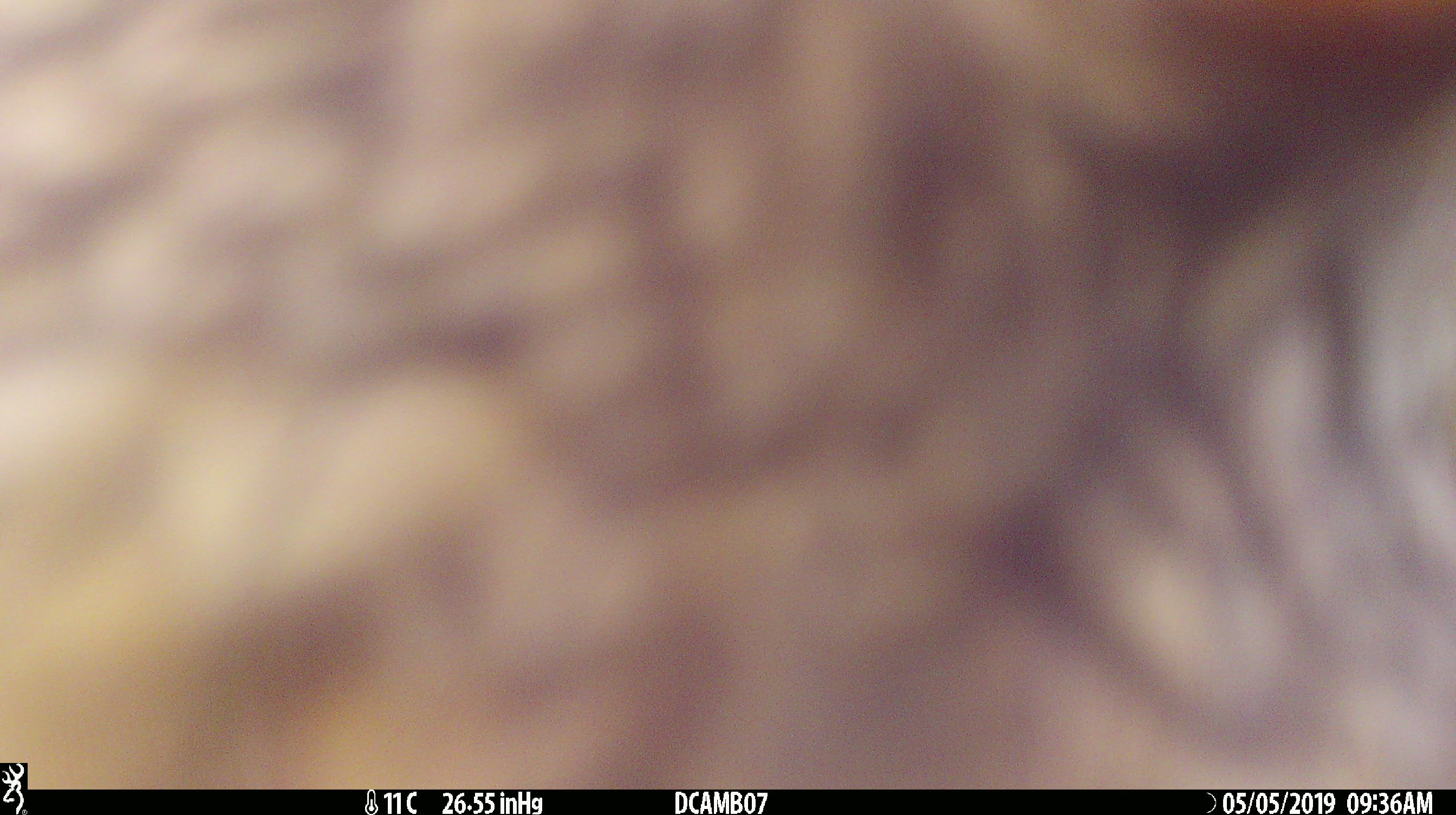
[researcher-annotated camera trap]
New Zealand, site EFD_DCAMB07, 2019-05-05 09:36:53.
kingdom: Animalia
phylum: Chordata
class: Aves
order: Psittaciformes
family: Strigopidae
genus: Nestor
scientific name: Nestor notabilis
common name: kea